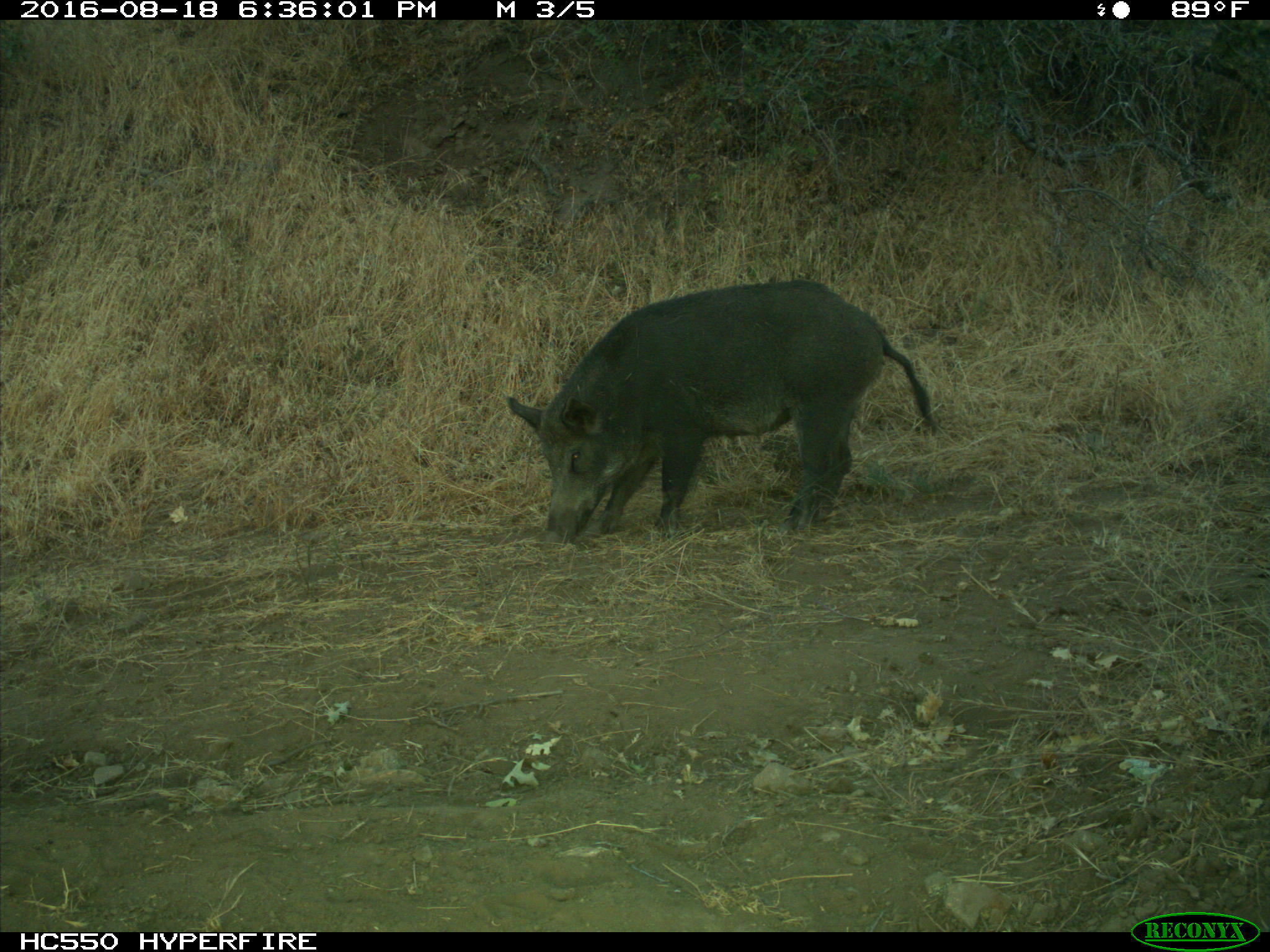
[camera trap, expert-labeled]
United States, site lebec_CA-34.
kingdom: Animalia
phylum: Chordata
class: Mammalia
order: Artiodactyla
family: Suidae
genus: Sus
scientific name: Sus scrofa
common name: wild boar